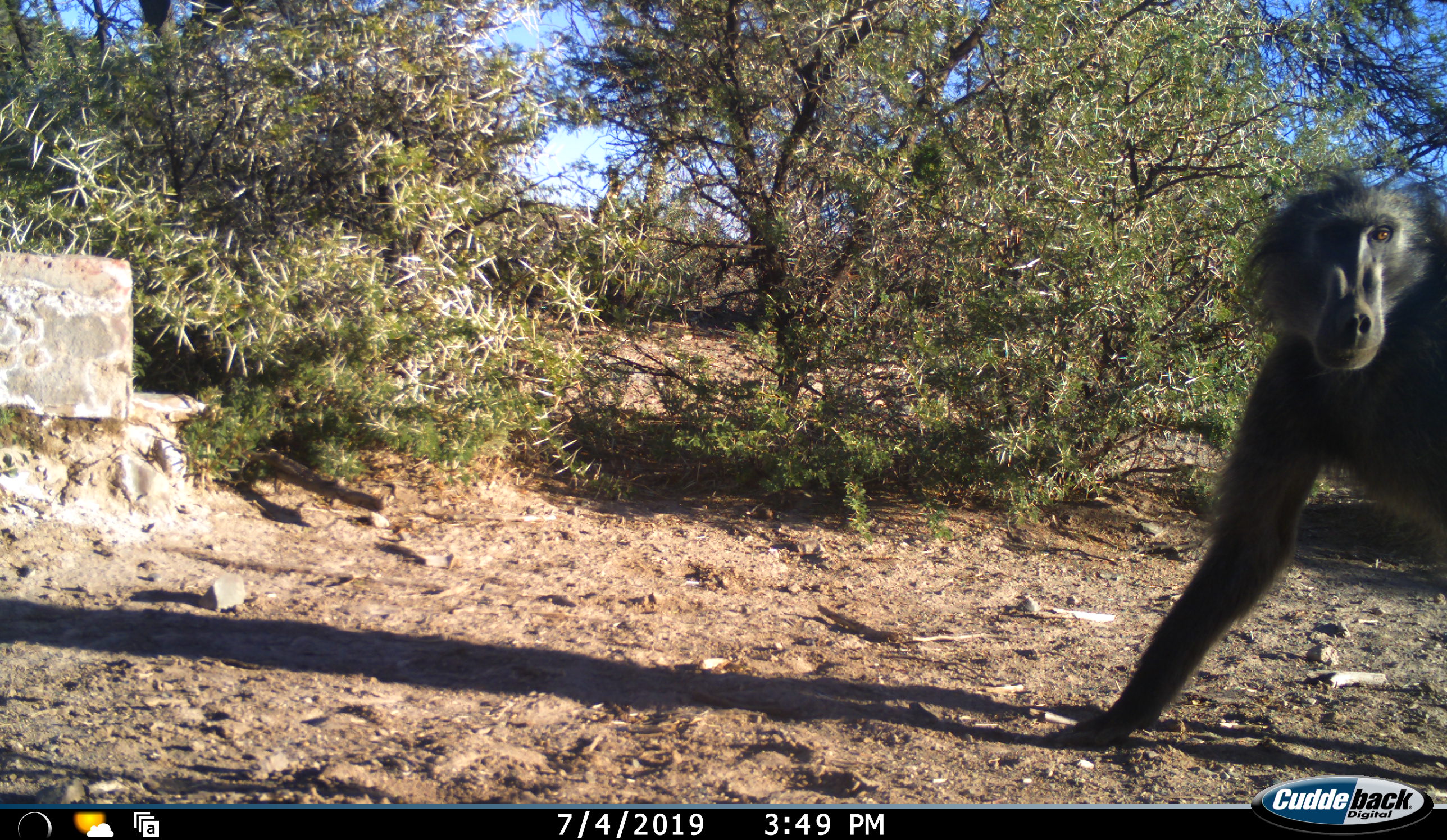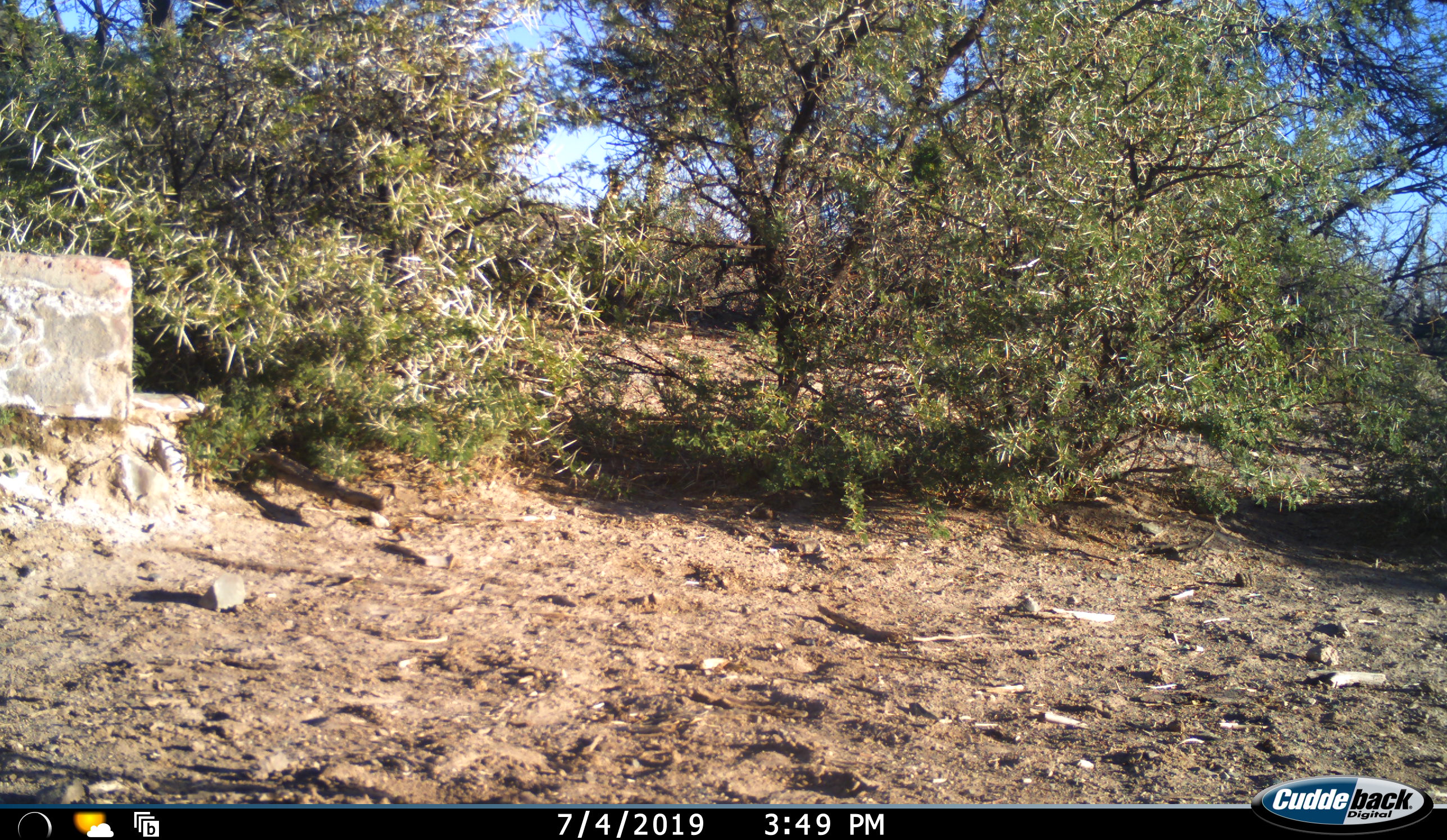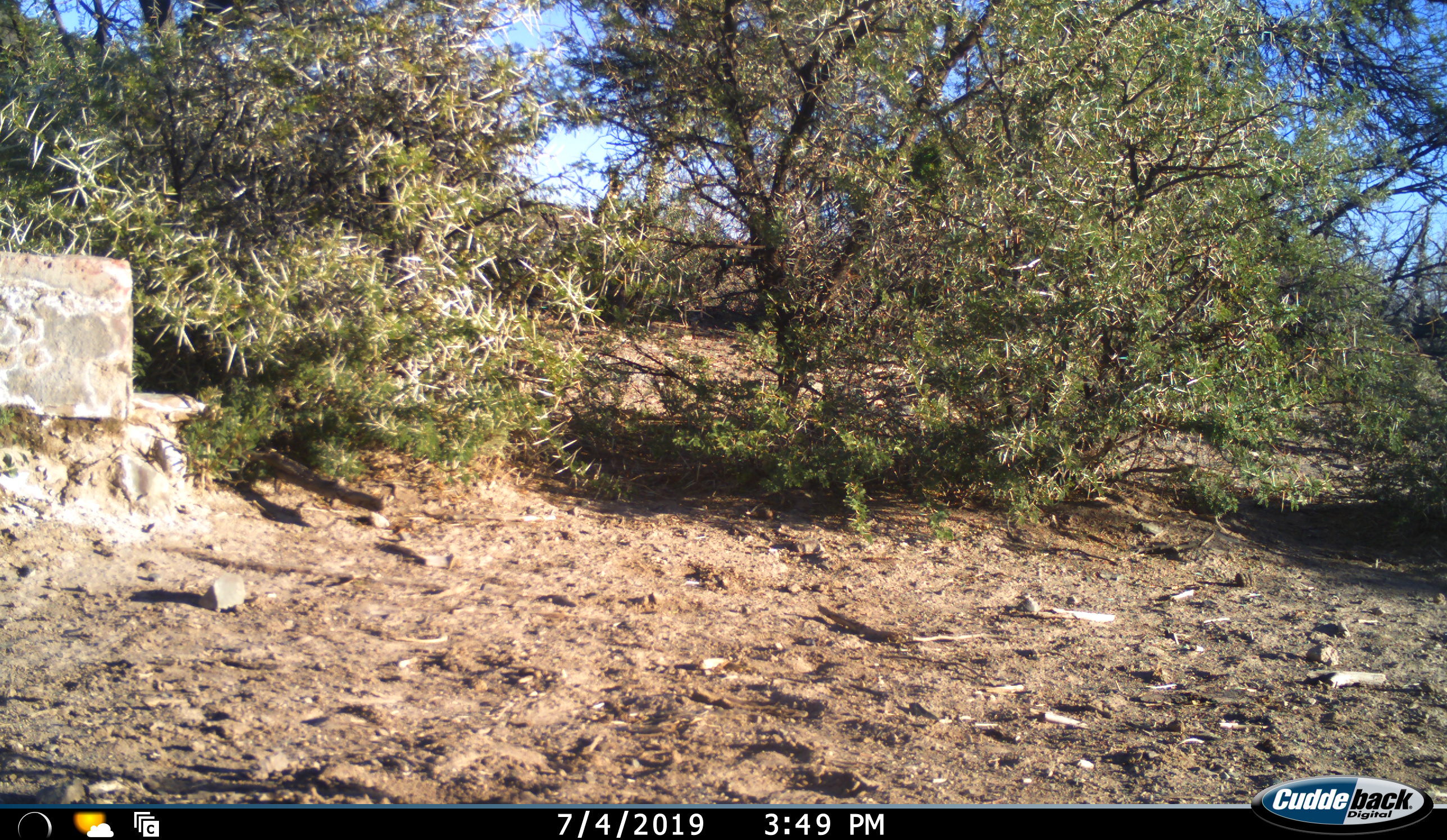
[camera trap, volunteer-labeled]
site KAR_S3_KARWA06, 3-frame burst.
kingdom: Animalia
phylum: Chordata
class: Mammalia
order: Primates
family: Cercopithecidae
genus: Papio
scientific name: Papio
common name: baboon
Baboon (Papio), count 1. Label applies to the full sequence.